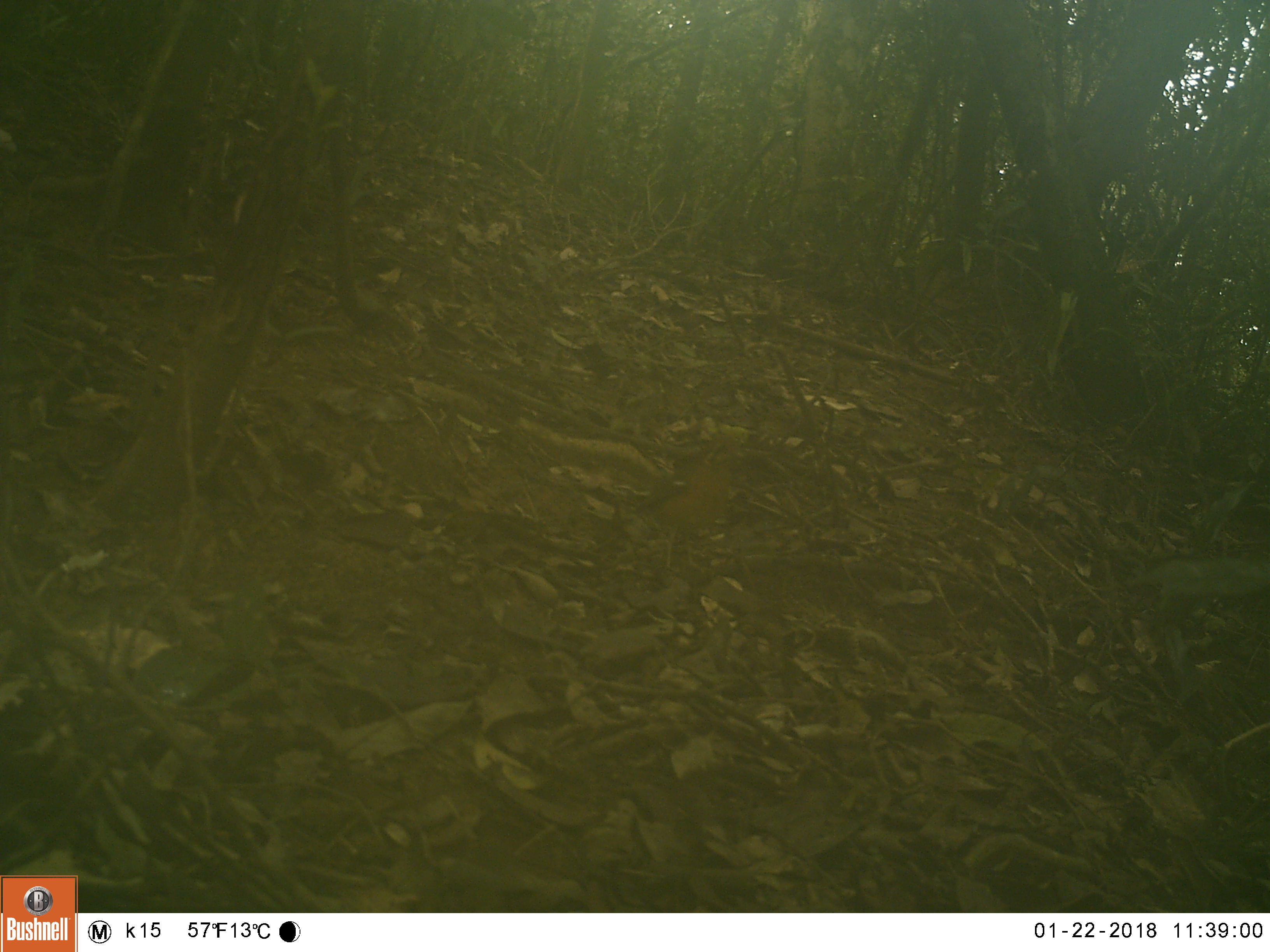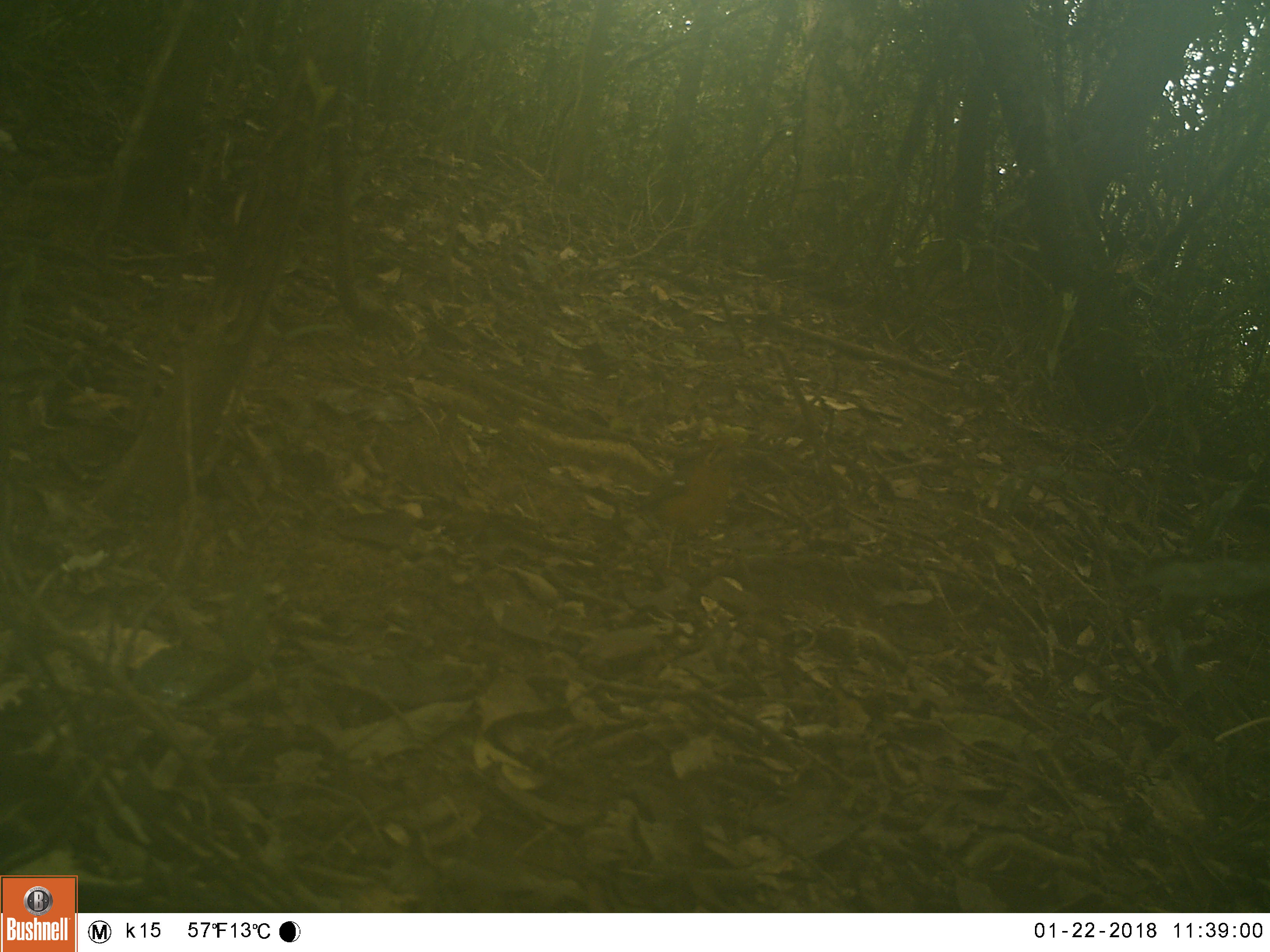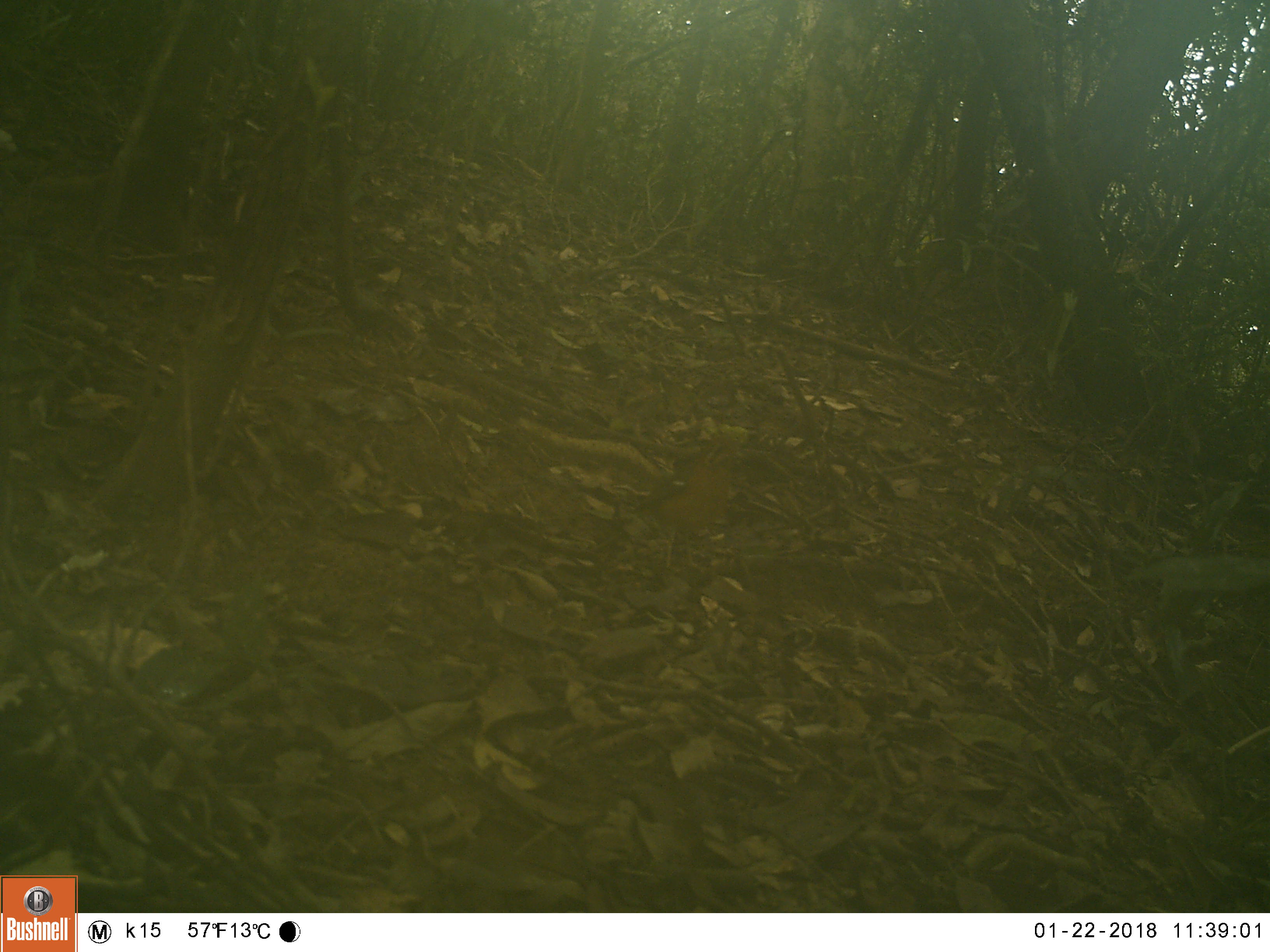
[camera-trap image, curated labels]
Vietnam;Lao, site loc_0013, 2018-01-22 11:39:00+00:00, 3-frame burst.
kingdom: Animalia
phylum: Chordata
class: Aves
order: Passeriformes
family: Turdidae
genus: Geokichla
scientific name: Geokichla citrina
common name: orange-headed thrush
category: orange headed thrush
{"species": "orange headed thrush (orange-headed thrush) (Geokichla citrina)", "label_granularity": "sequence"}